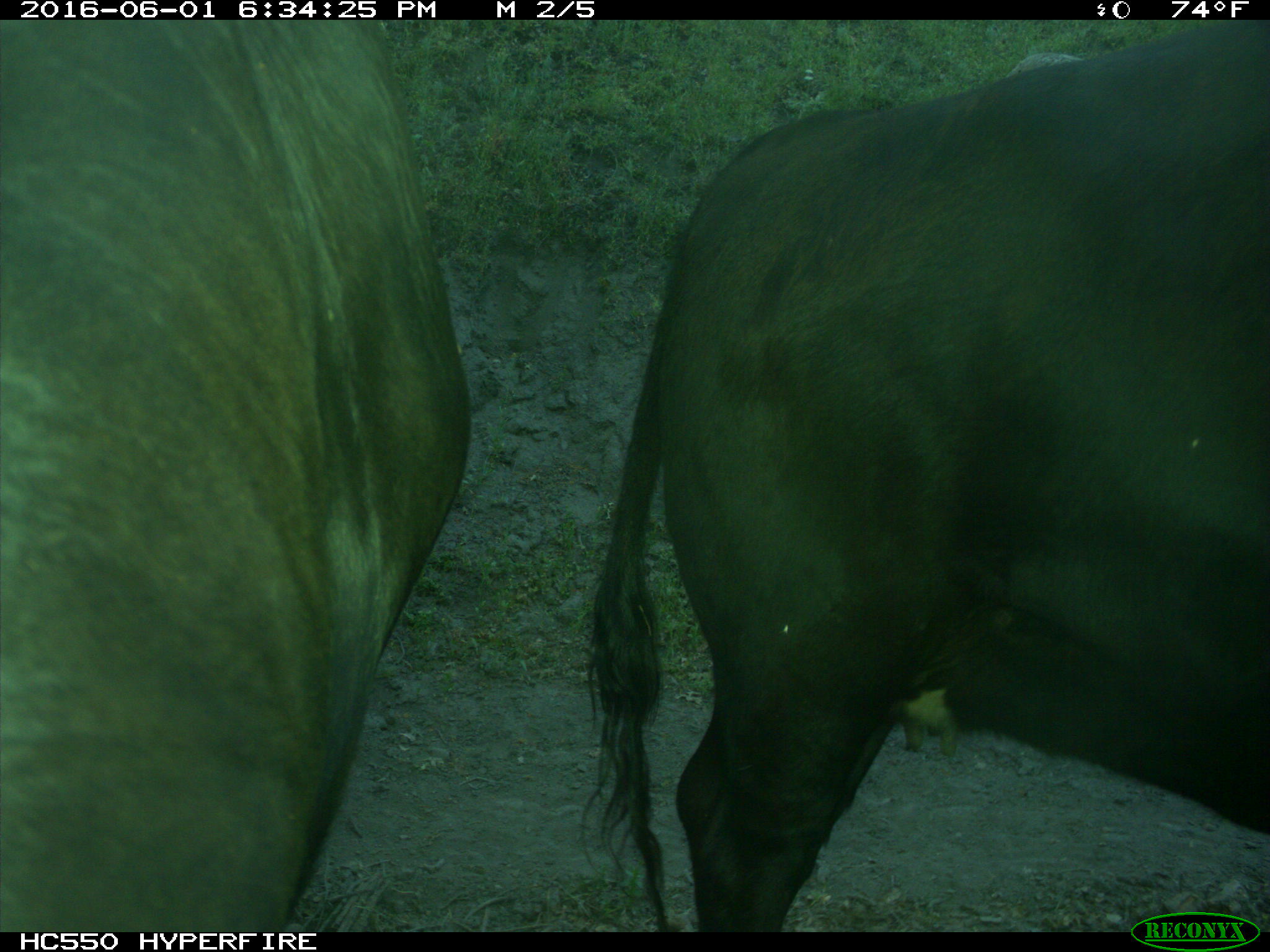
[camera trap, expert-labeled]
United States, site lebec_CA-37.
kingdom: Animalia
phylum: Chordata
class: Mammalia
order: Artiodactyla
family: Bovidae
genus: Bos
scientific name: Bos taurus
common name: domestic cow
Bos taurus (domestic cow).